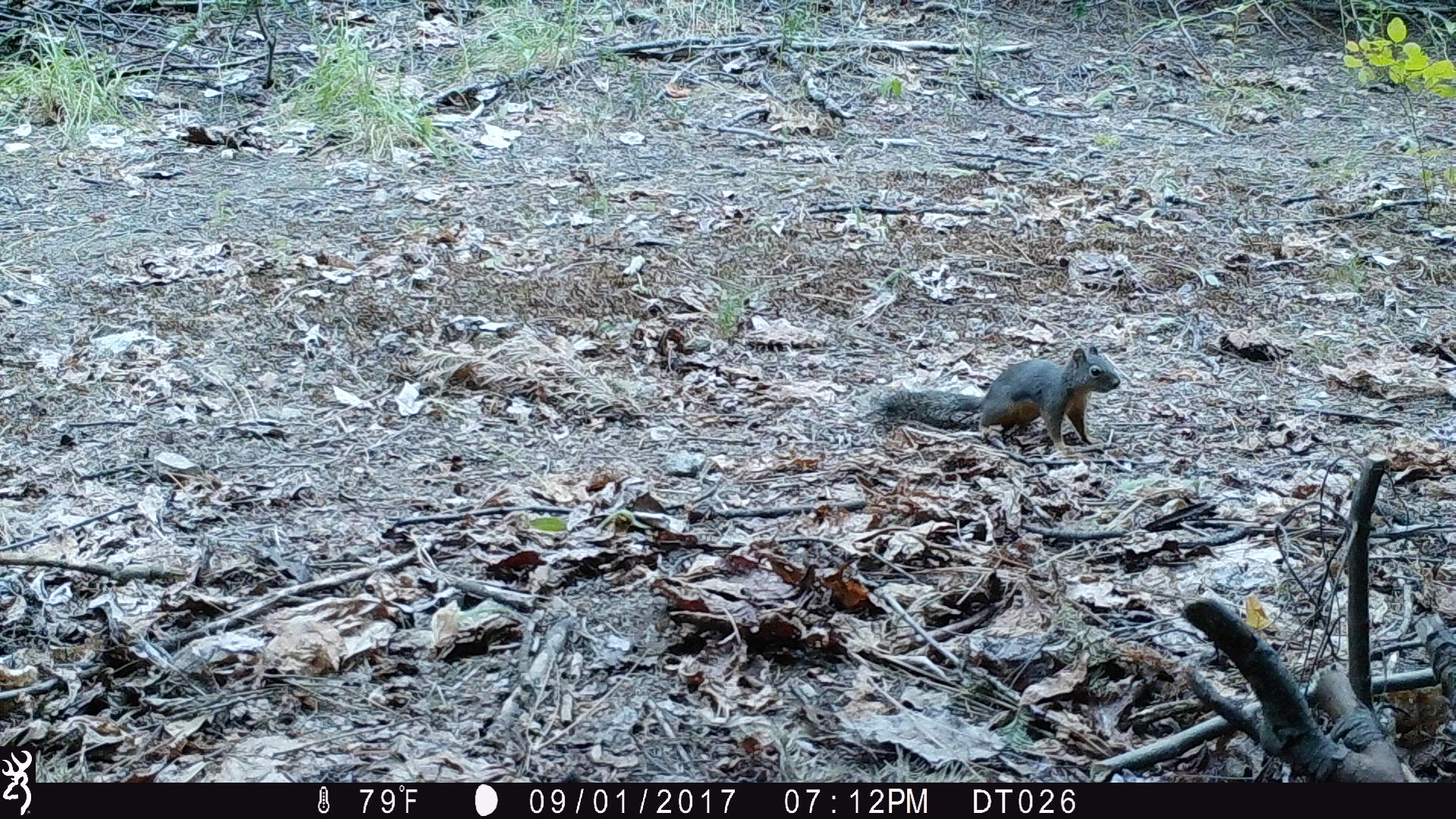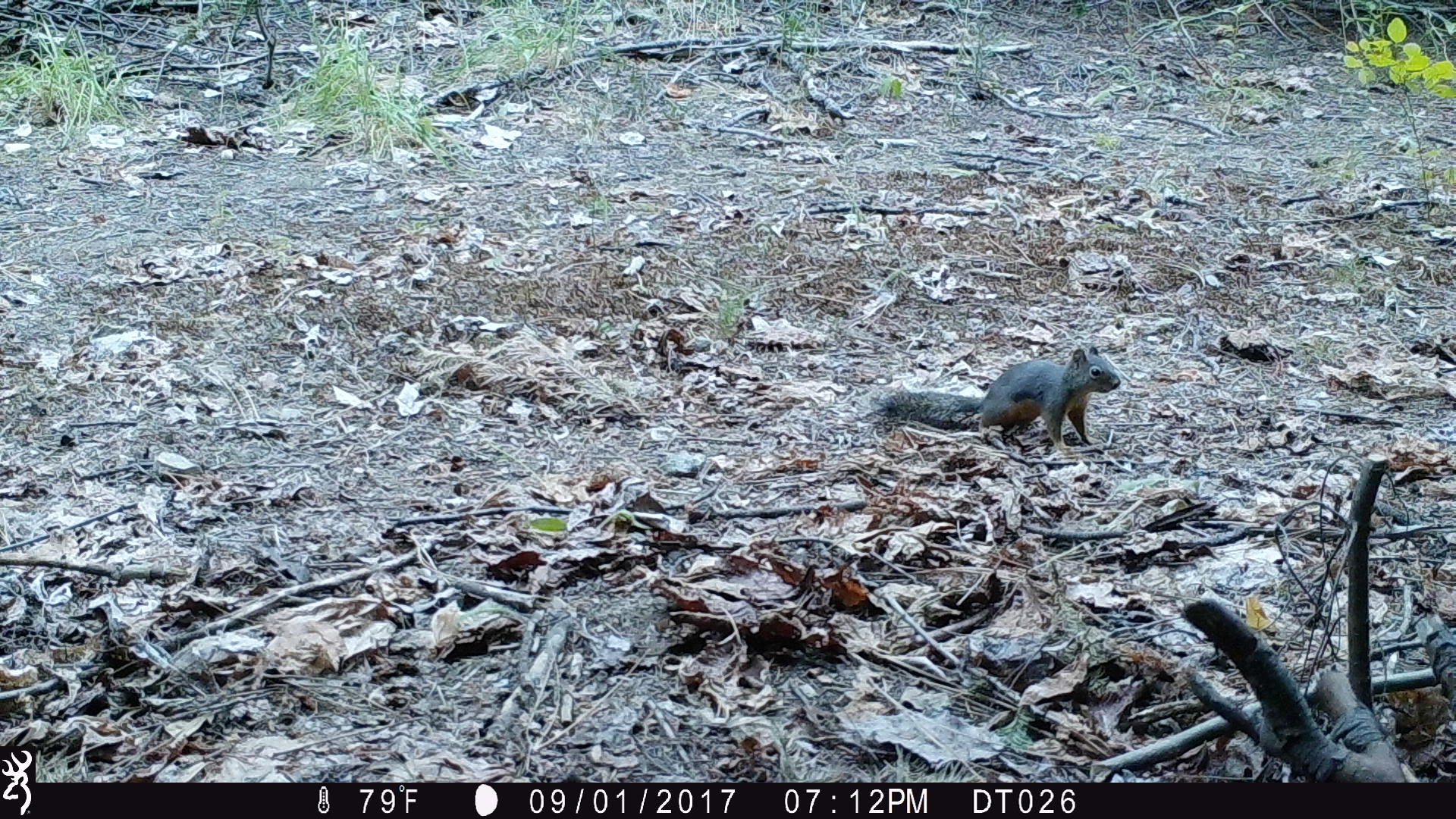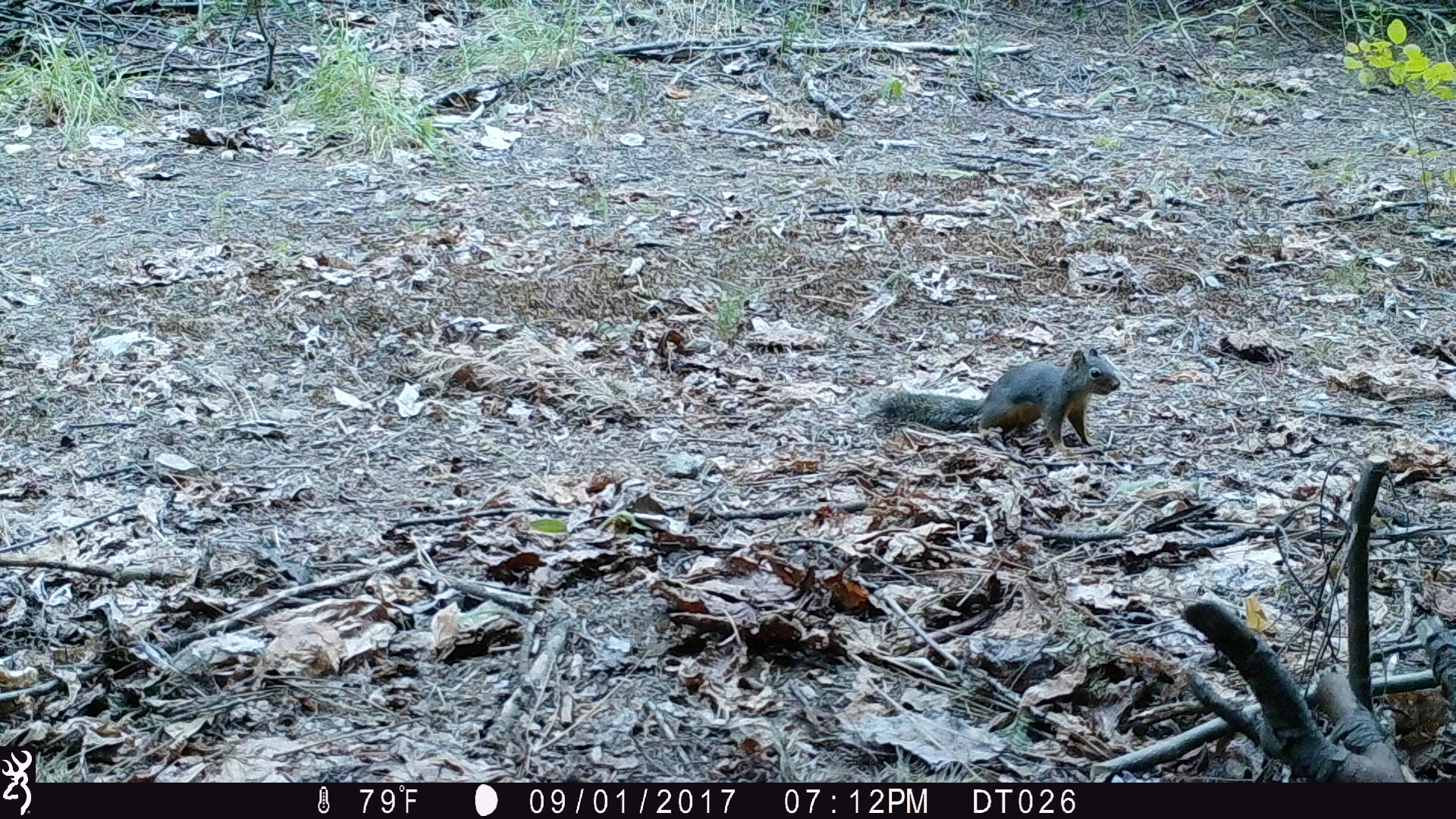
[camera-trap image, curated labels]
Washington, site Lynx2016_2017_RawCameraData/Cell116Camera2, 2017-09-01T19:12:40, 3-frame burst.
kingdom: Animalia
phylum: Chordata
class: Mammalia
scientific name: Mammalia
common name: small mammal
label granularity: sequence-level